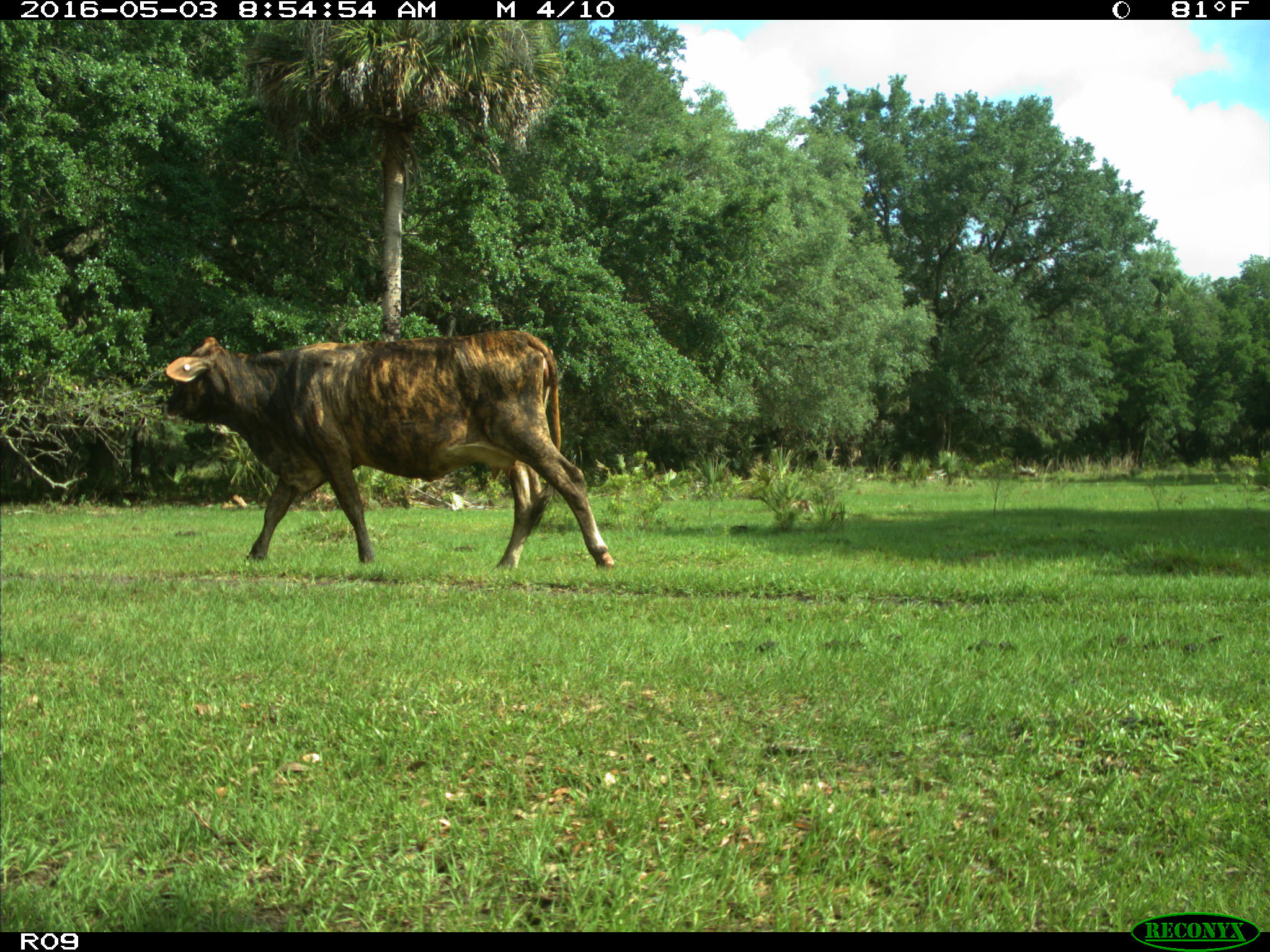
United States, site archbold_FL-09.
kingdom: Animalia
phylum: Chordata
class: Mammalia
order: Artiodactyla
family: Bovidae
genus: Bos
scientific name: Bos taurus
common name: domestic cow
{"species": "Bos taurus (domestic cow)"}